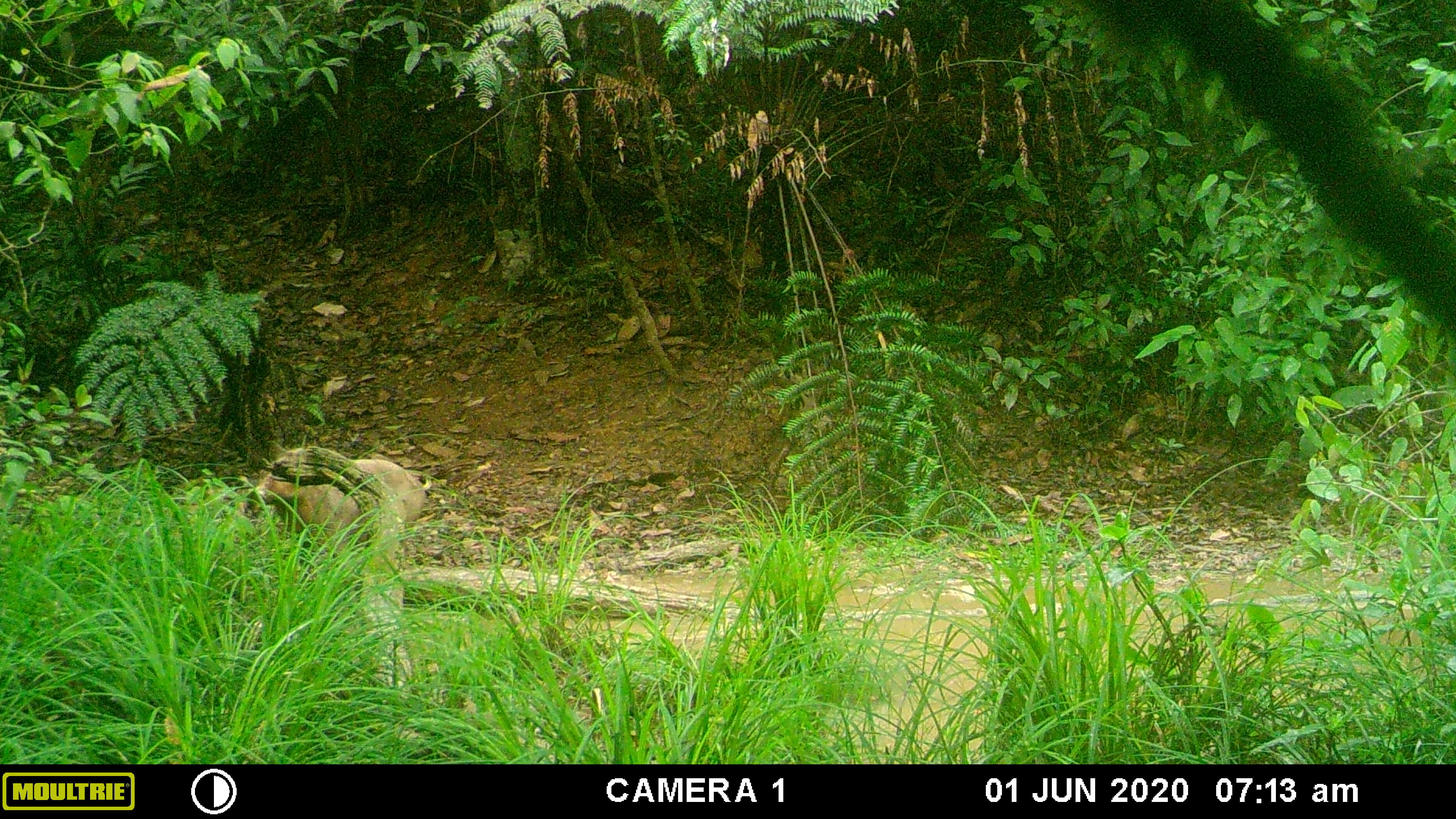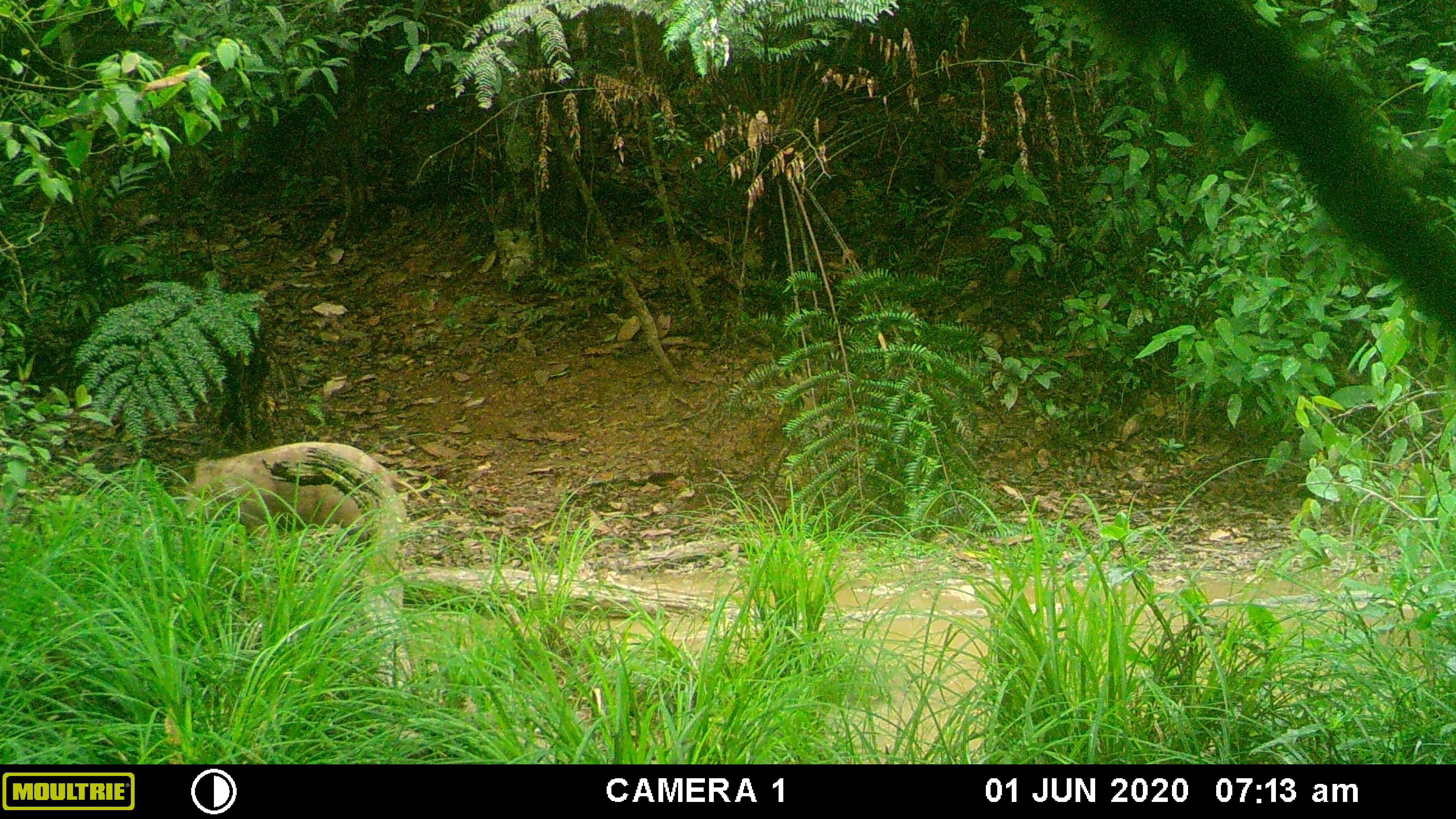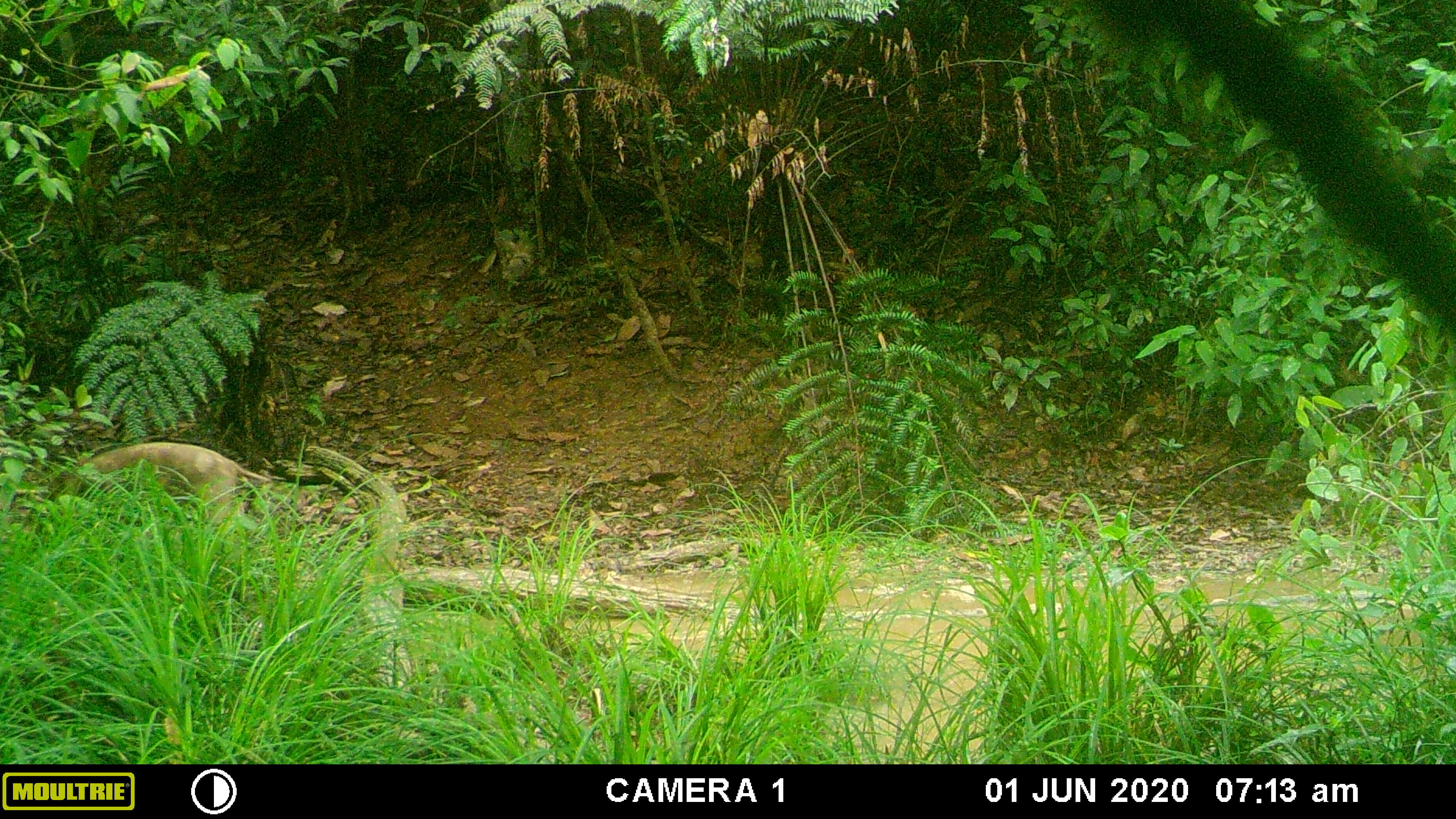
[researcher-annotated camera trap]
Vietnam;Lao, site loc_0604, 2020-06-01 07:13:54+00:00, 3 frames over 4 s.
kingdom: Animalia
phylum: Chordata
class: Mammalia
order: Artiodactyla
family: Suidae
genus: Sus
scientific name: Sus scrofa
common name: eurasian wild pig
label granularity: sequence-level